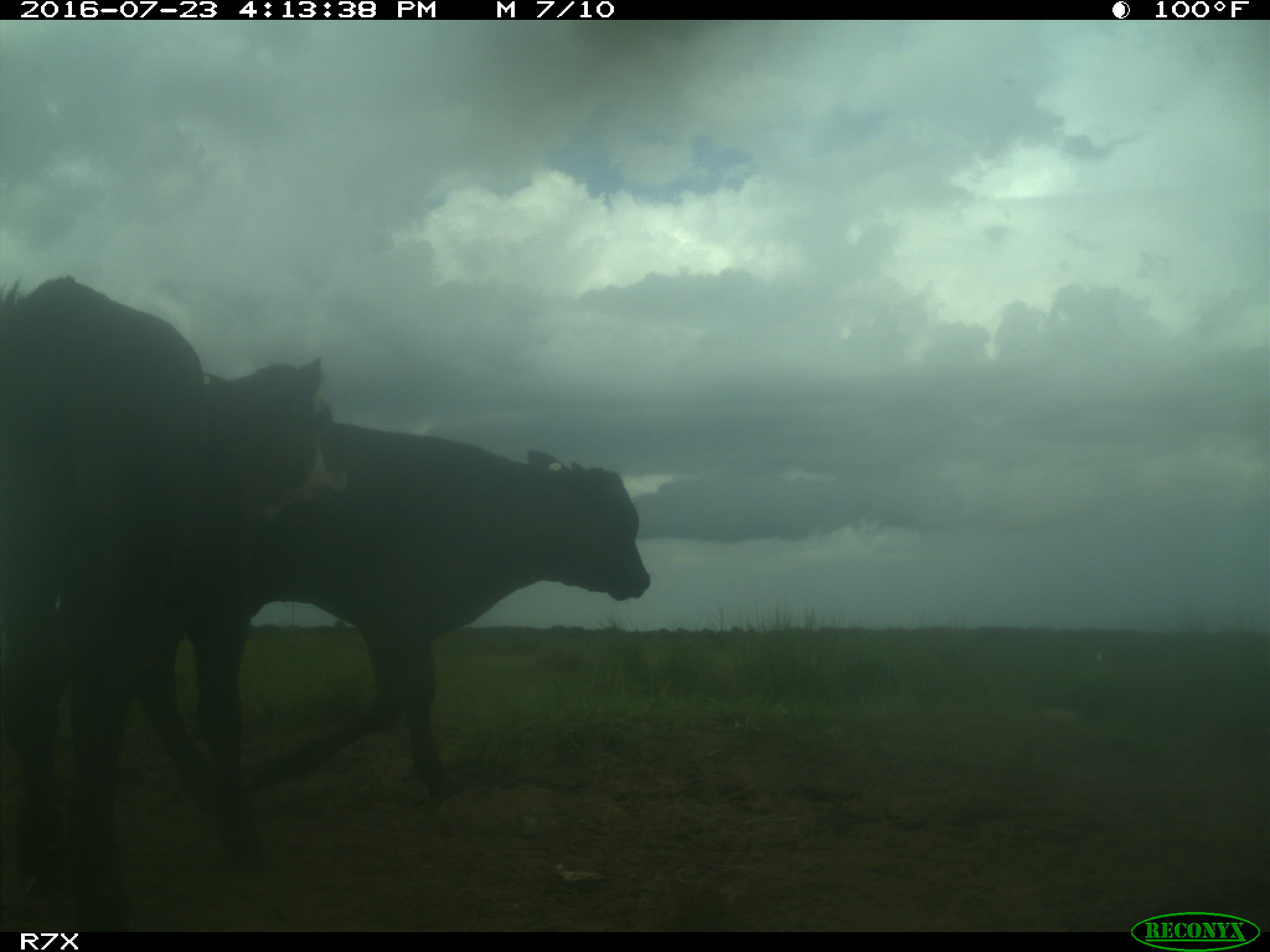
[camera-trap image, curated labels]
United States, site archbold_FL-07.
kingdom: Animalia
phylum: Chordata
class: Mammalia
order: Artiodactyla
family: Bovidae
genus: Bos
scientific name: Bos taurus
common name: domestic cow